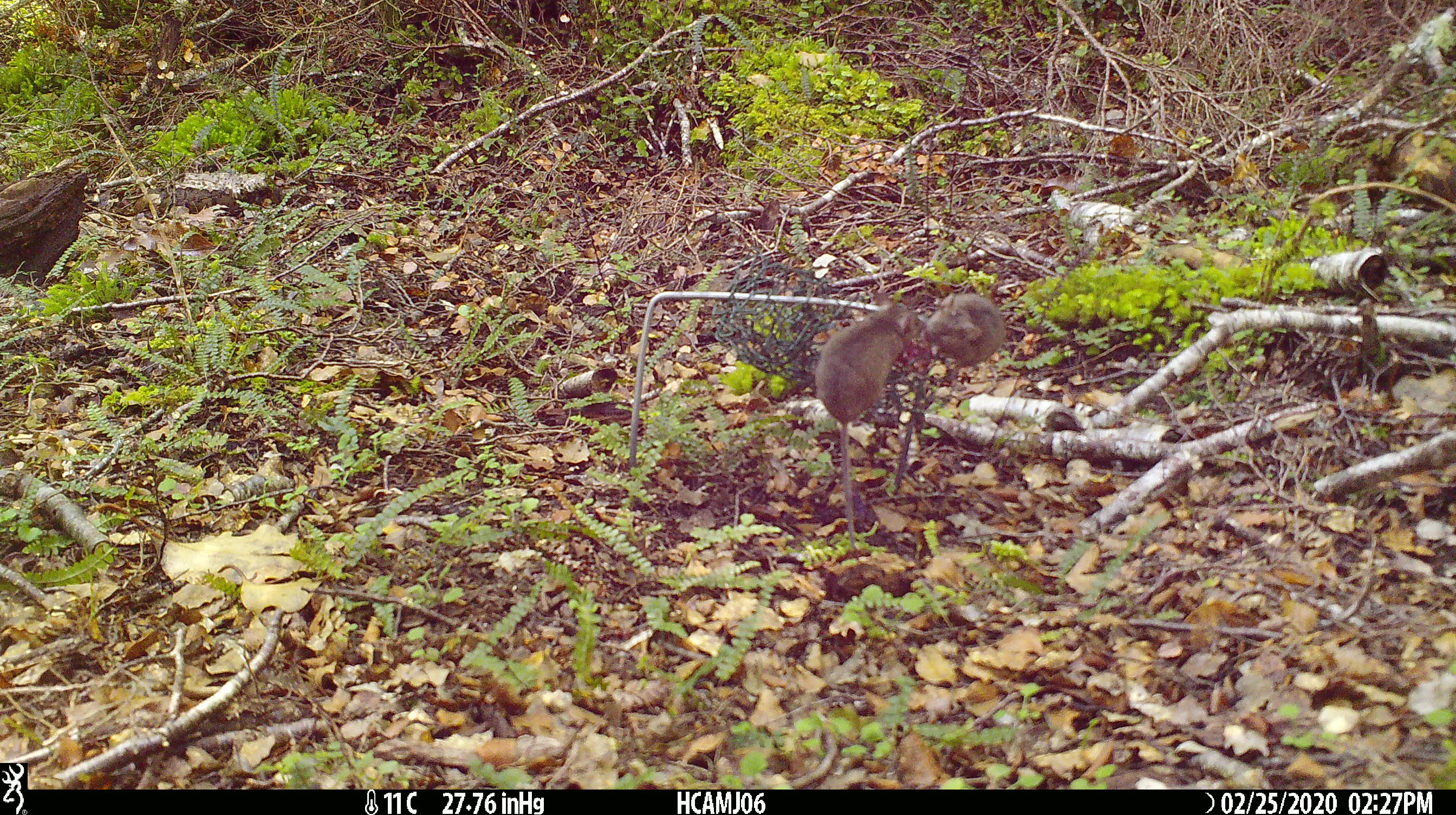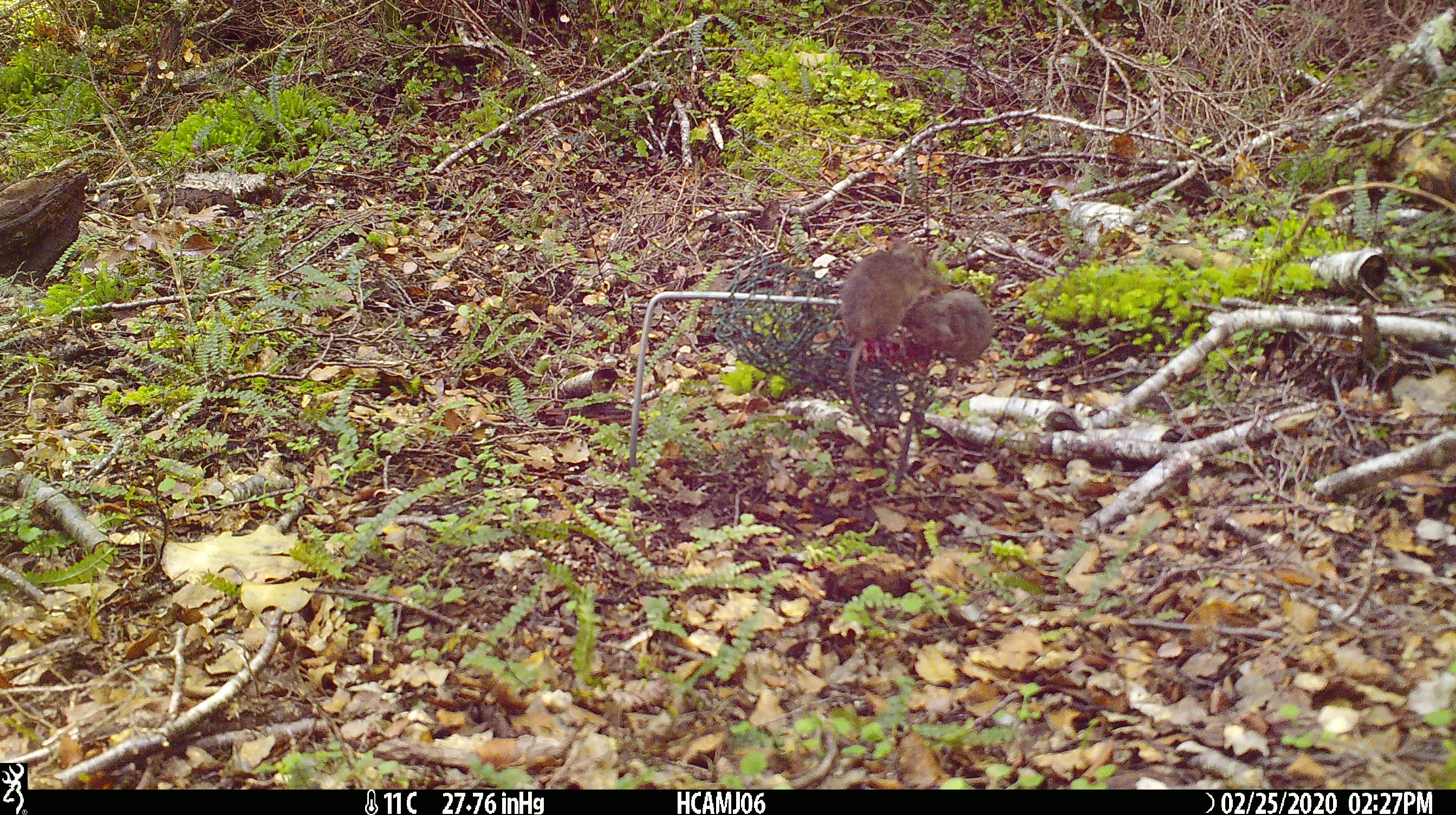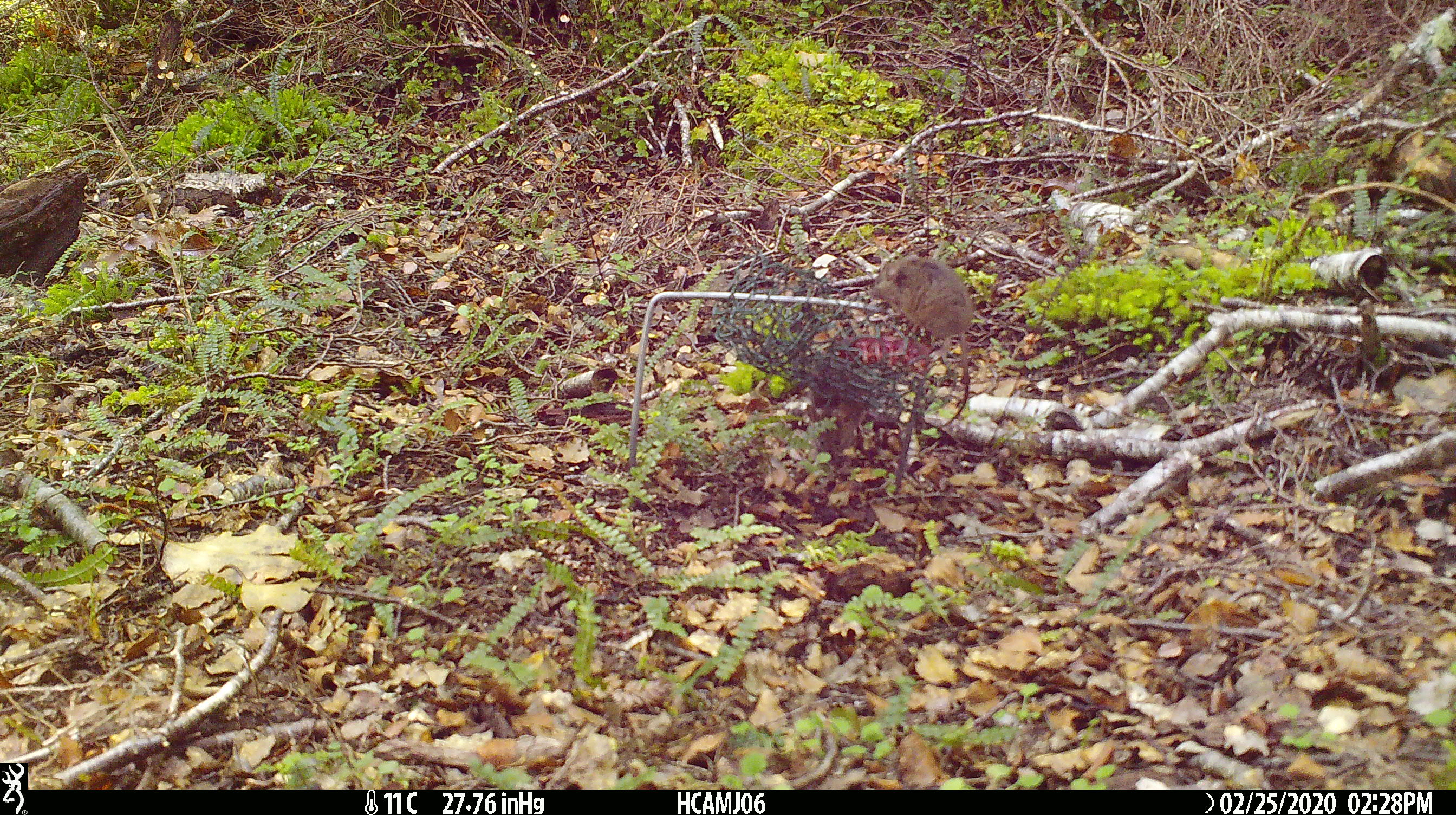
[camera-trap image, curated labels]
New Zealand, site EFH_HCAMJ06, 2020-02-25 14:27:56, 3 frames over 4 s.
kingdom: Animalia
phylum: Chordata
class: Mammalia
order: Rodentia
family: Muridae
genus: Mus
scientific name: Mus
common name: mouse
Mouse (Mus).